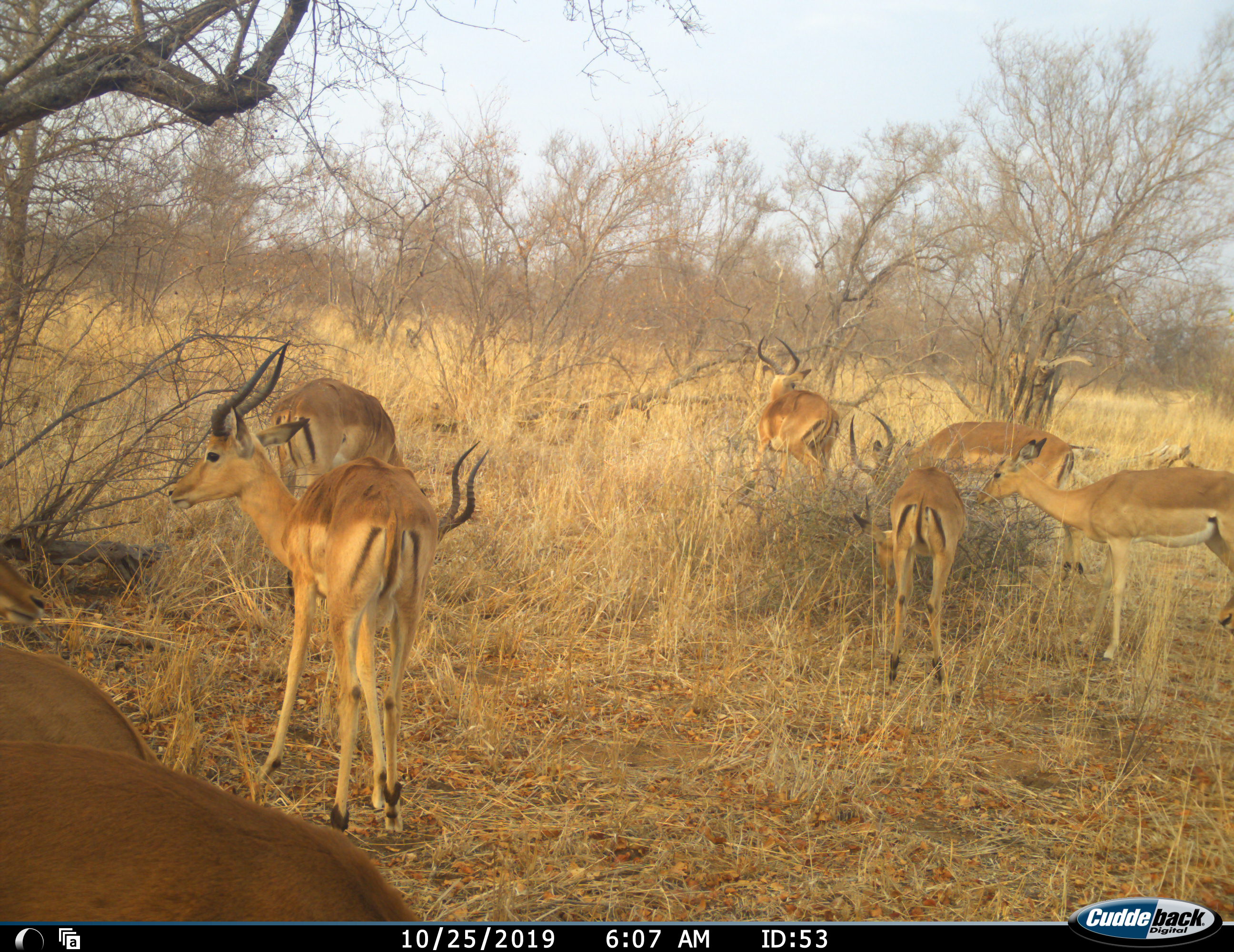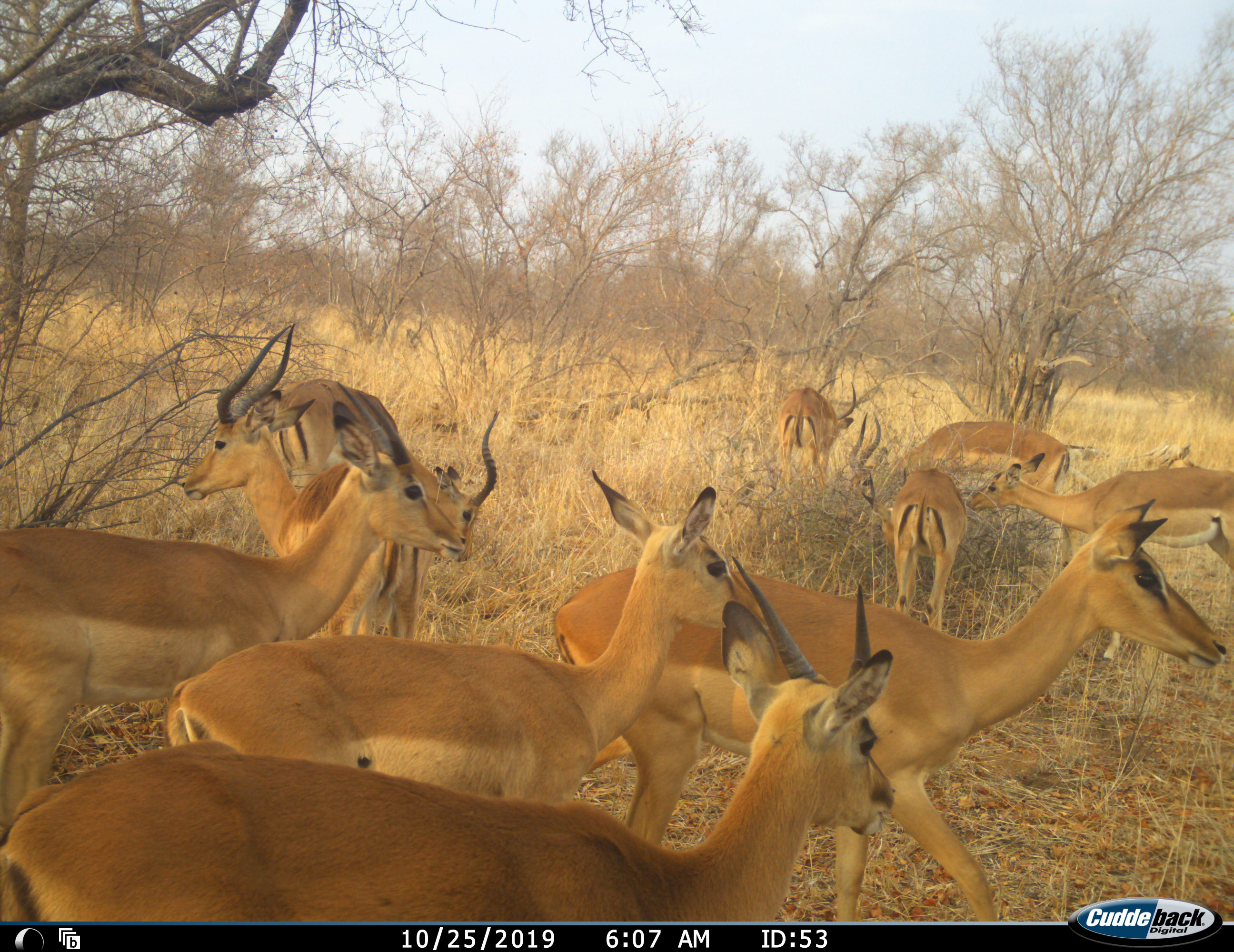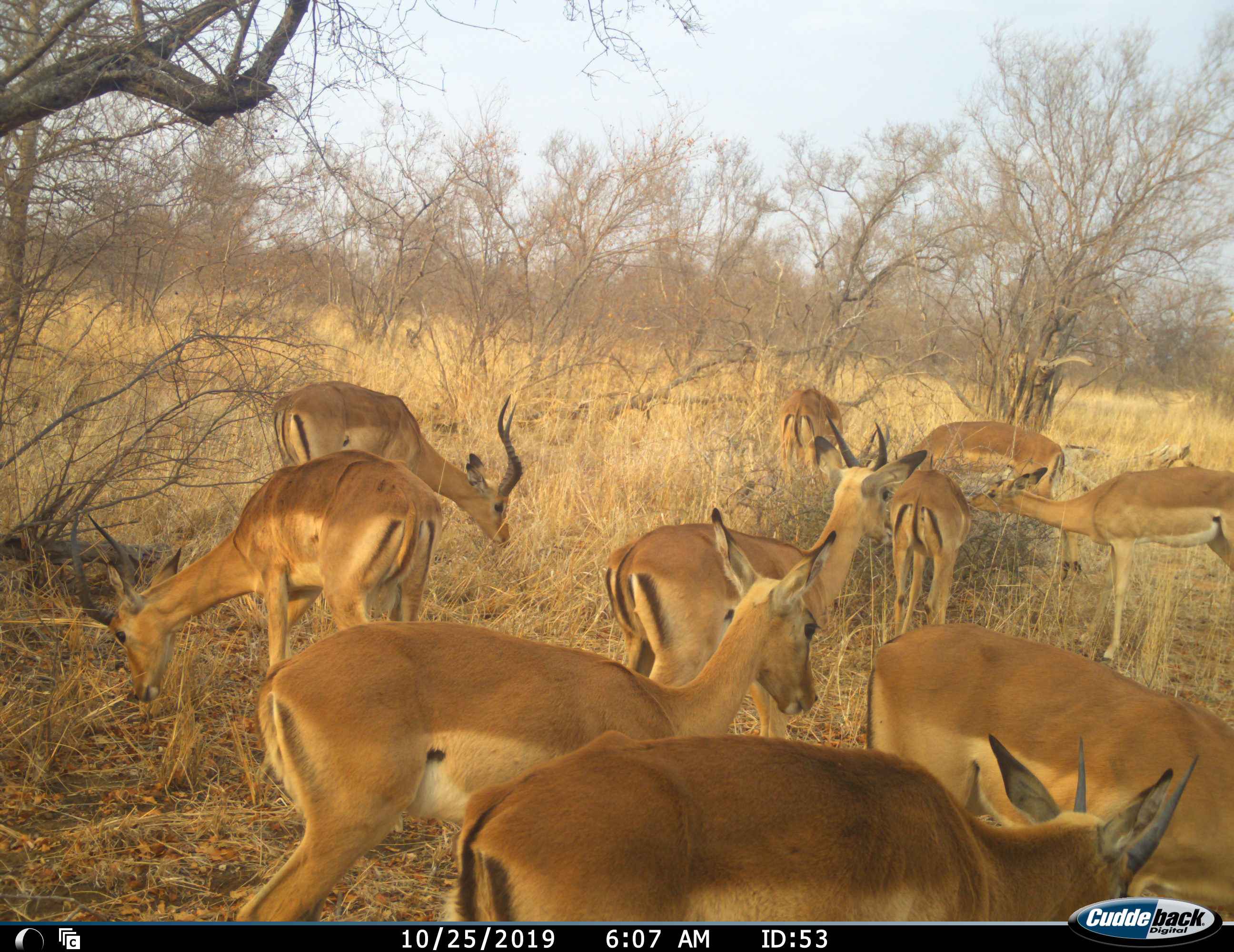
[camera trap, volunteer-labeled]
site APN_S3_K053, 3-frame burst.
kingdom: Animalia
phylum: Chordata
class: Mammalia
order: Artiodactyla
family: Bovidae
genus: Aepyceros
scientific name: Aepyceros melampus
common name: impala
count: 10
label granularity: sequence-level